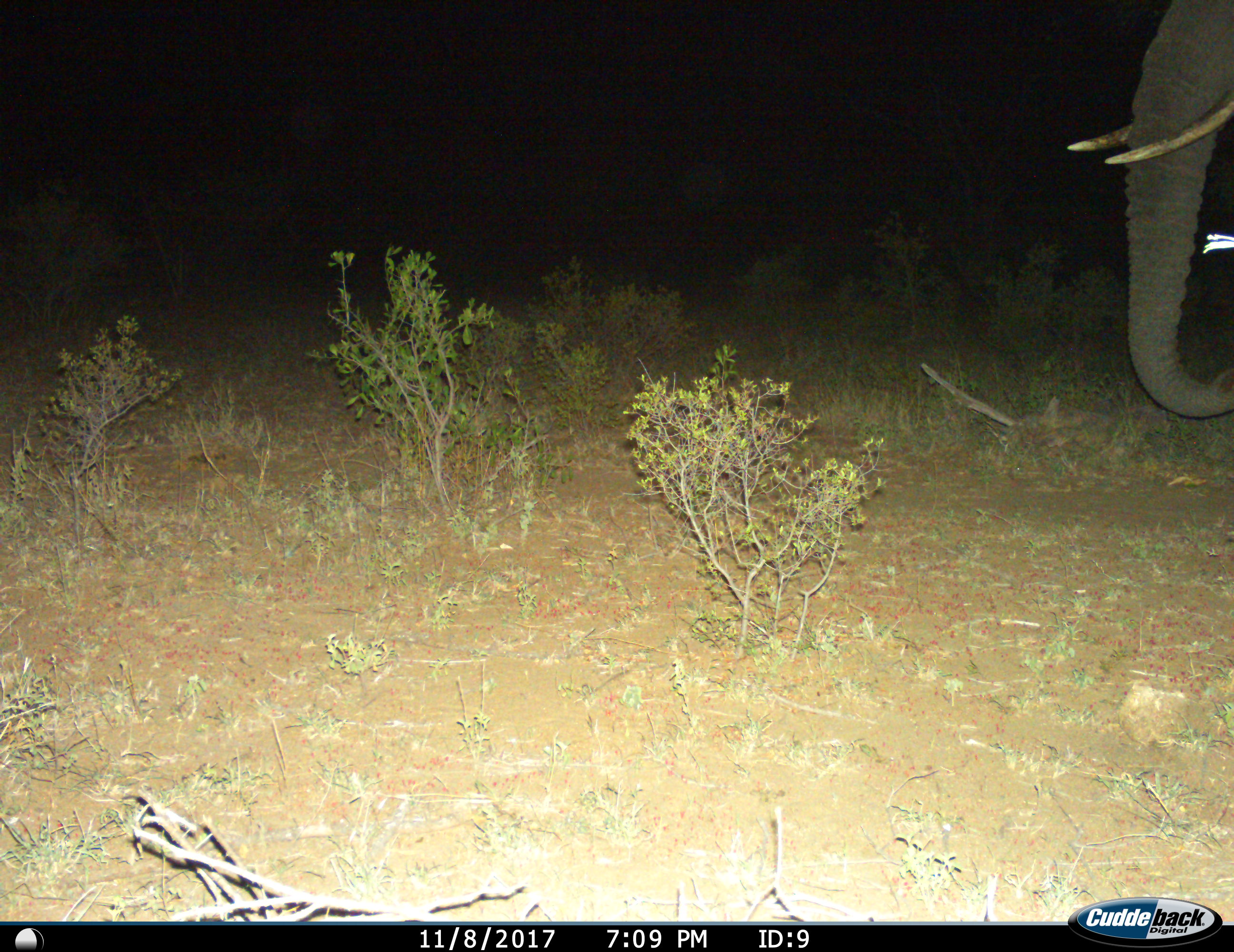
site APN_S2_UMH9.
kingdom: Animalia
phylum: Chordata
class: Mammalia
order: Proboscidea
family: Elephantidae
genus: Loxodonta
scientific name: Loxodonta africana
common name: african bush elephant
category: elephant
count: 1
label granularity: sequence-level